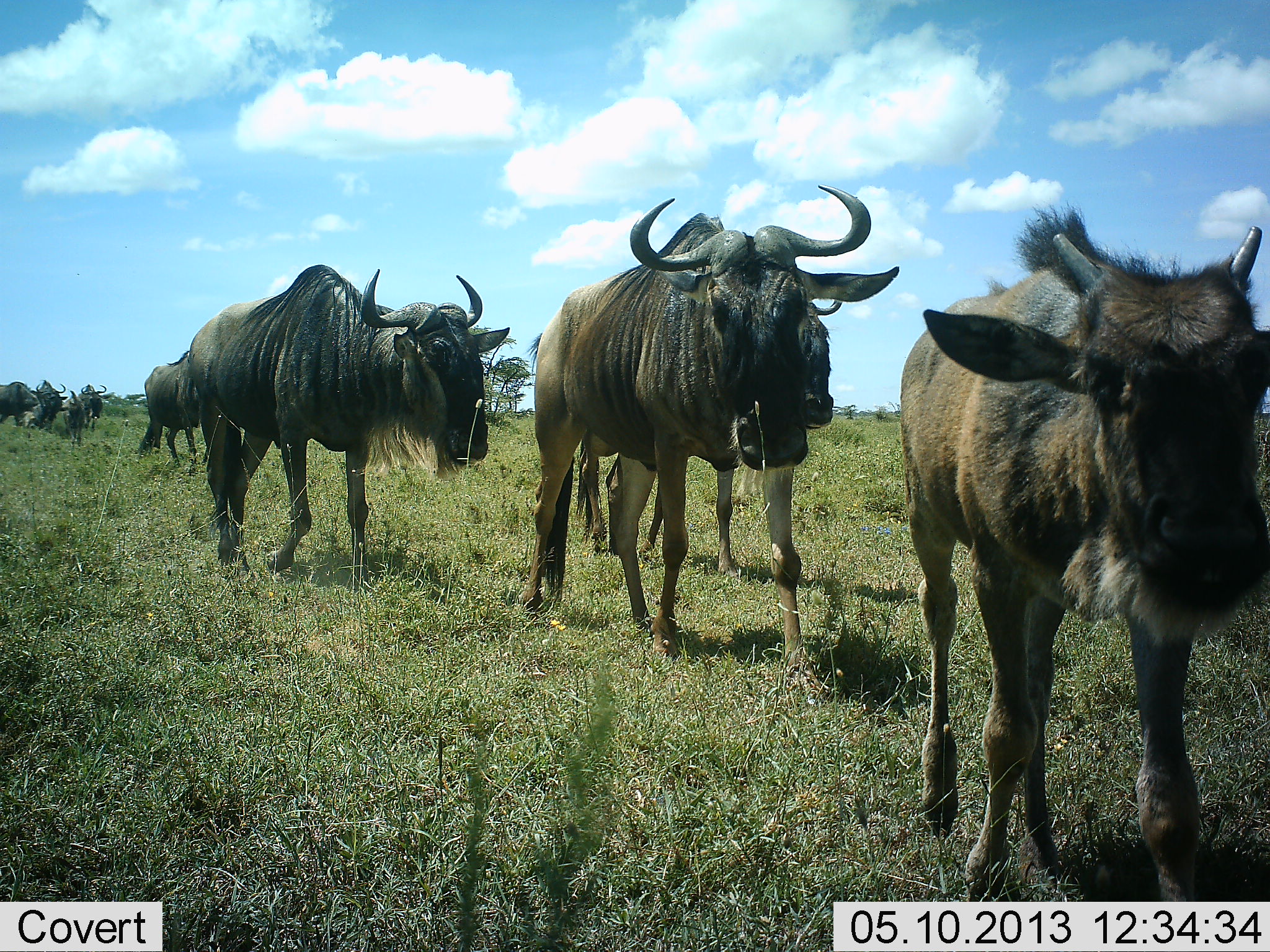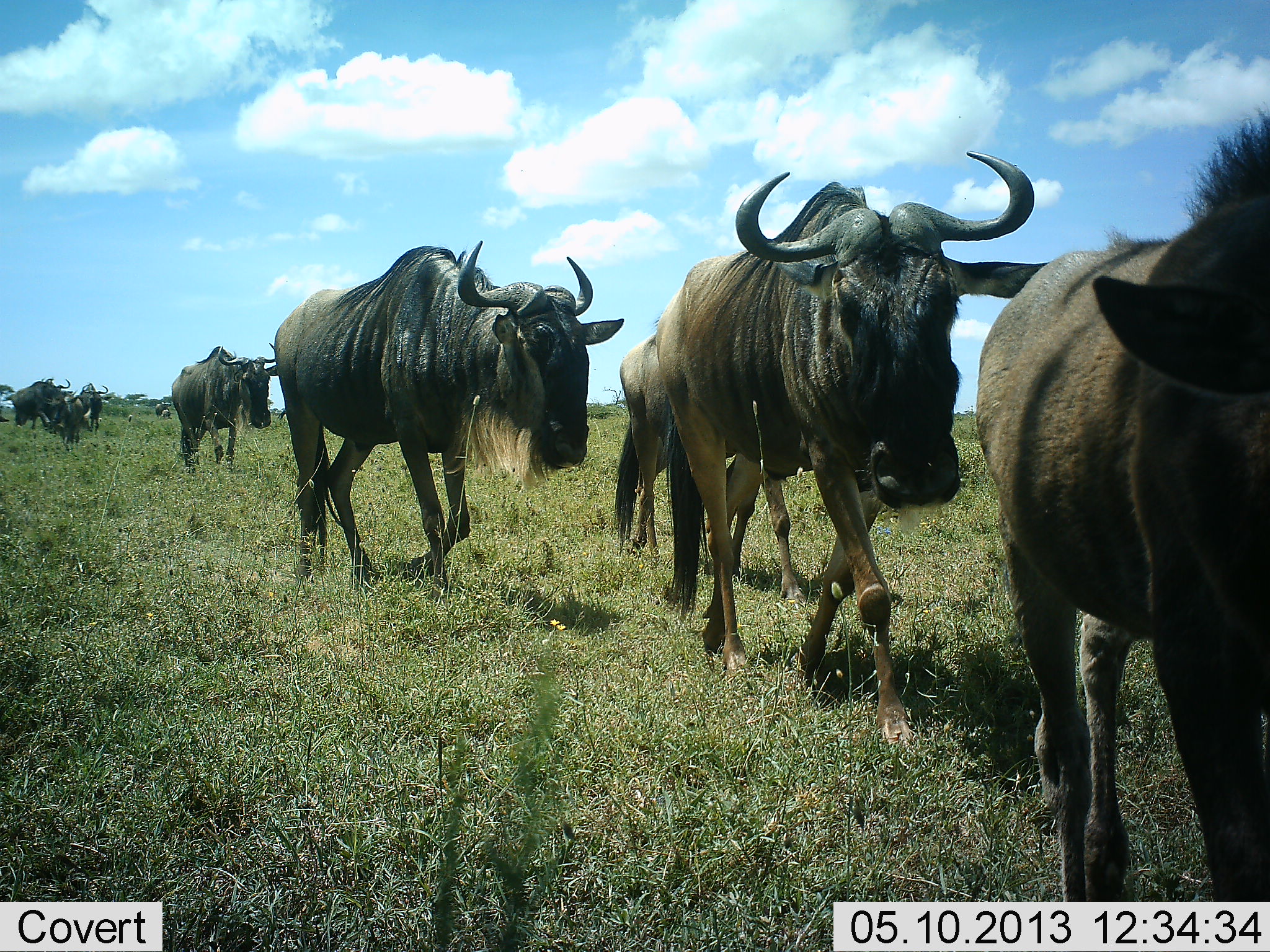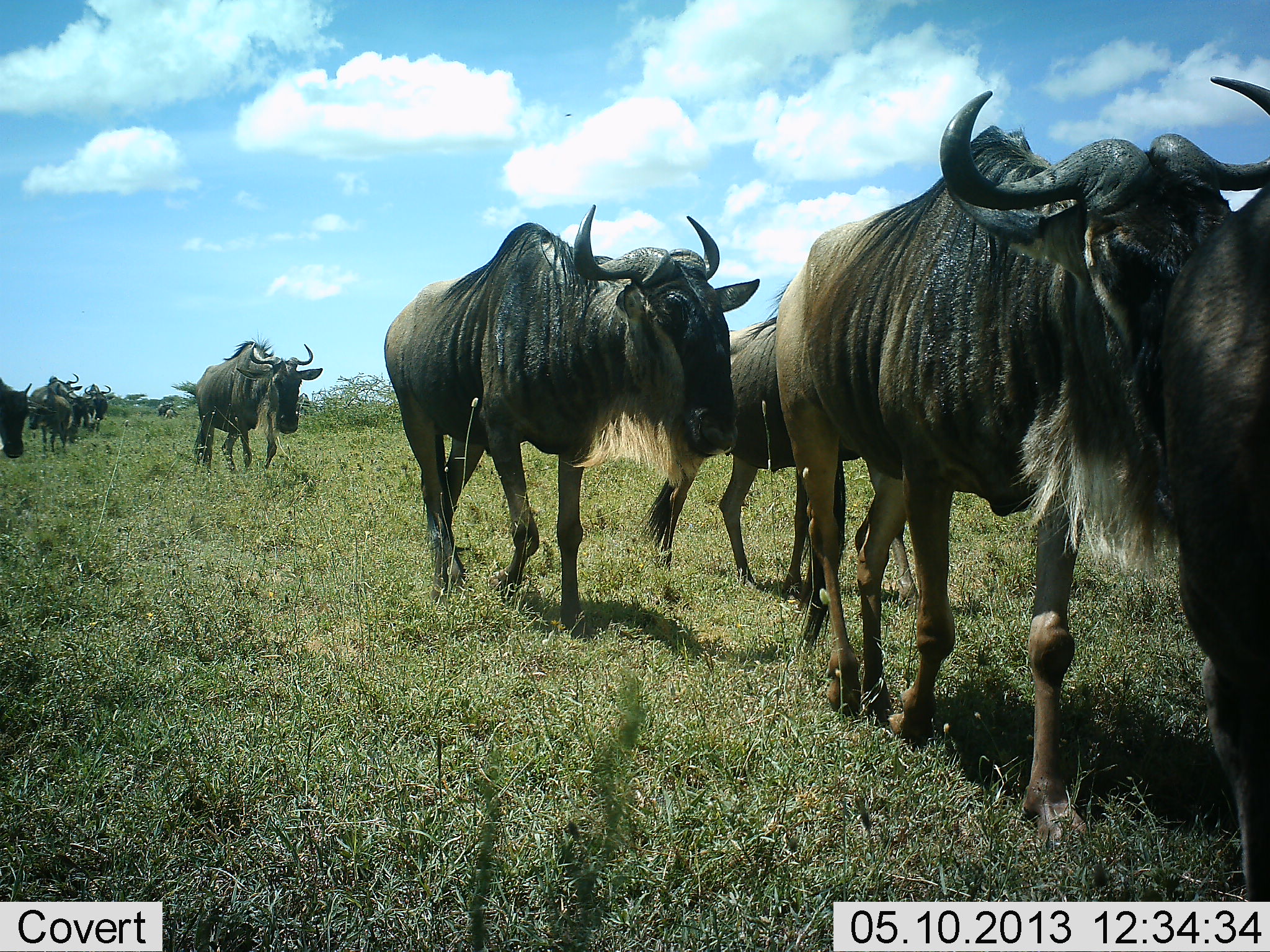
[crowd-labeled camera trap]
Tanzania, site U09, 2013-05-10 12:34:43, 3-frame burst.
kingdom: Animalia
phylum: Chordata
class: Mammalia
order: Artiodactyla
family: Bovidae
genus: Connochaetes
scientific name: Connochaetes taurinus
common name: blue wildebeest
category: wildebeest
Wildebeest (blue wildebeest) (Connochaetes taurinus), count 9. Behavior (volunteer vote fractions): standing 12%, resting 0%, moving 100%, interacting 0%. Young present (vote fraction): 31%. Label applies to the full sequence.